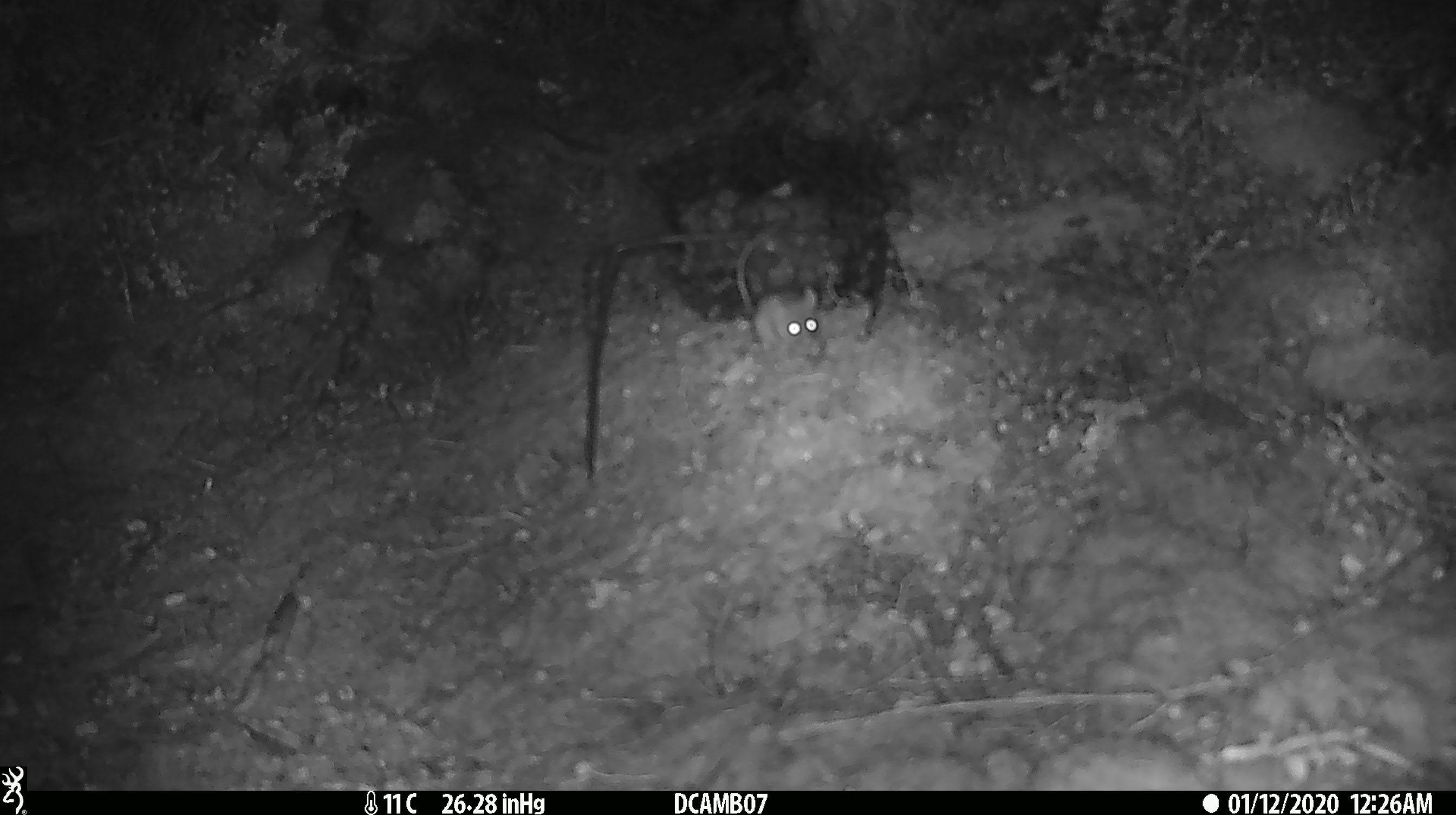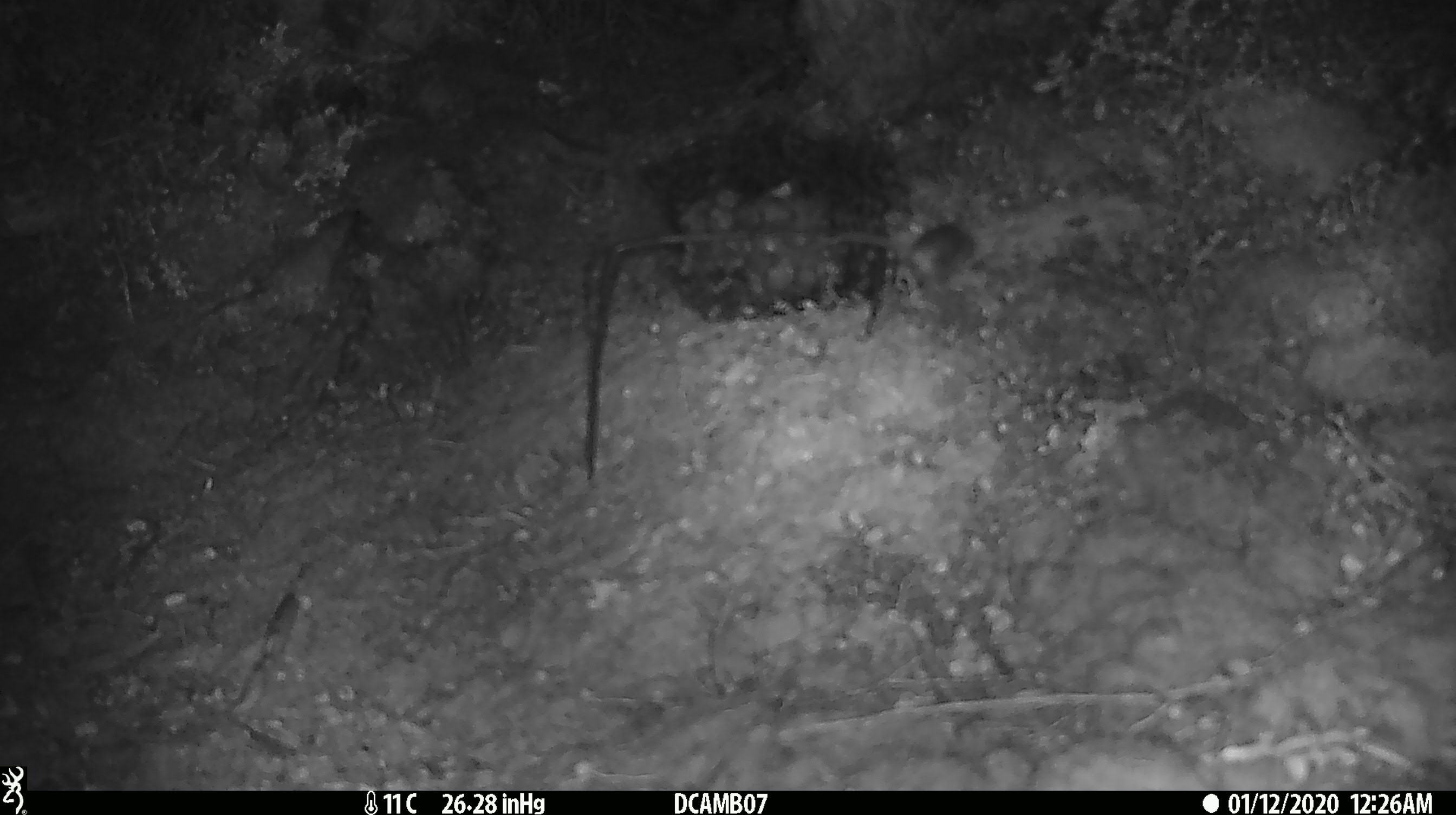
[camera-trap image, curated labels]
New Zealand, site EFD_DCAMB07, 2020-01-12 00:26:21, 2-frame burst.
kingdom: Animalia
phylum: Chordata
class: Mammalia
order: Rodentia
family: Muridae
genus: Mus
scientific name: Mus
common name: mouse